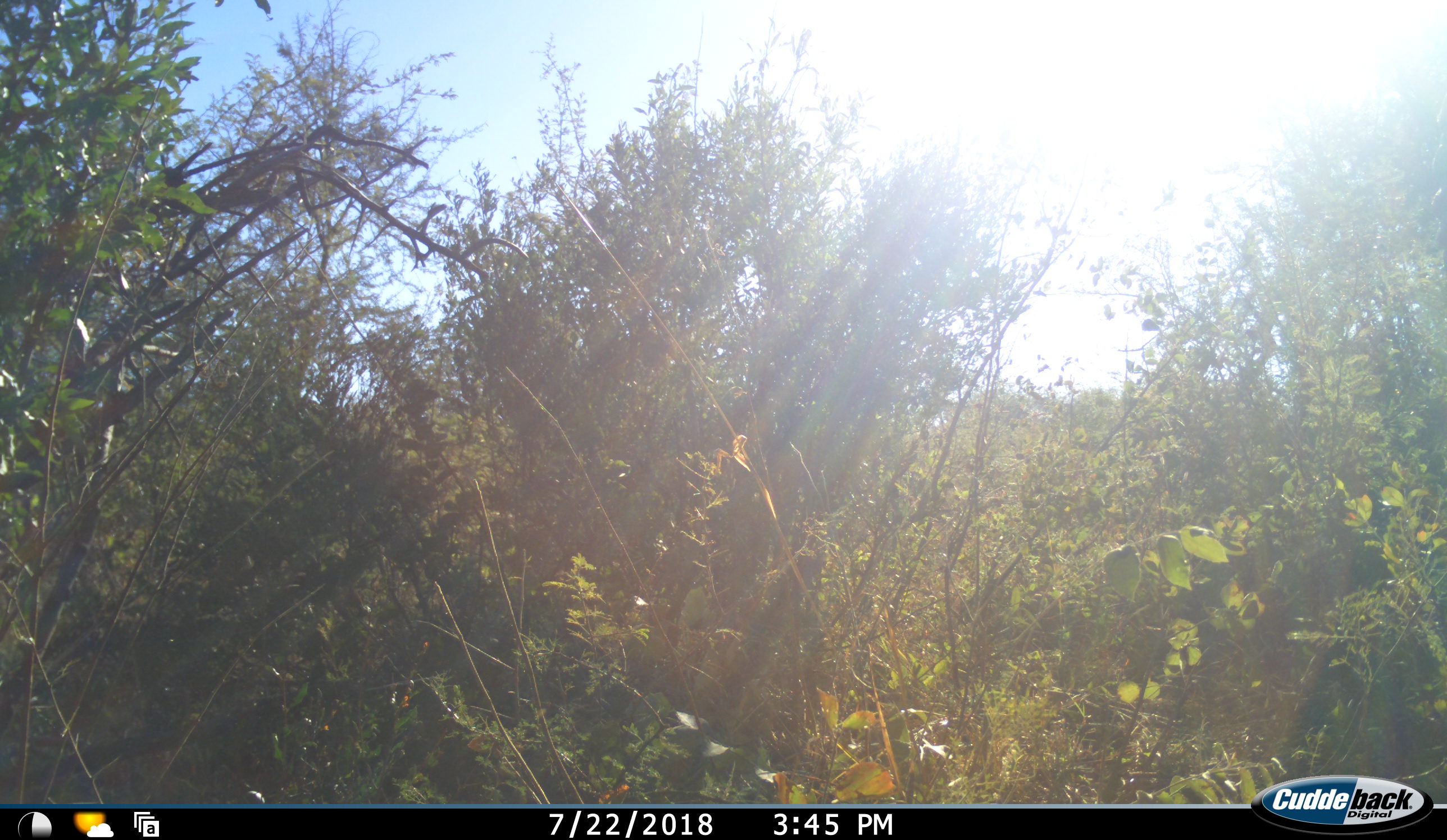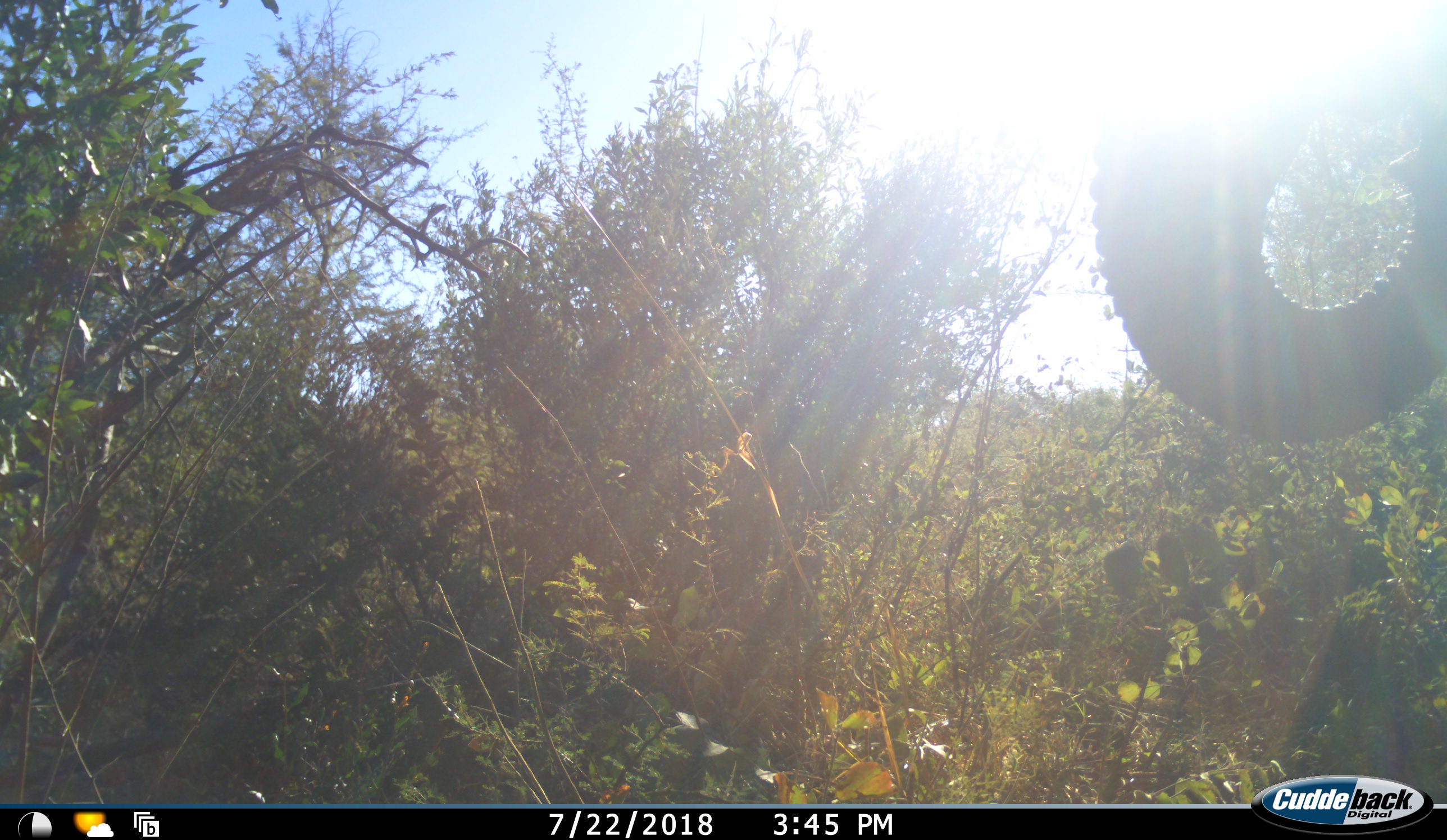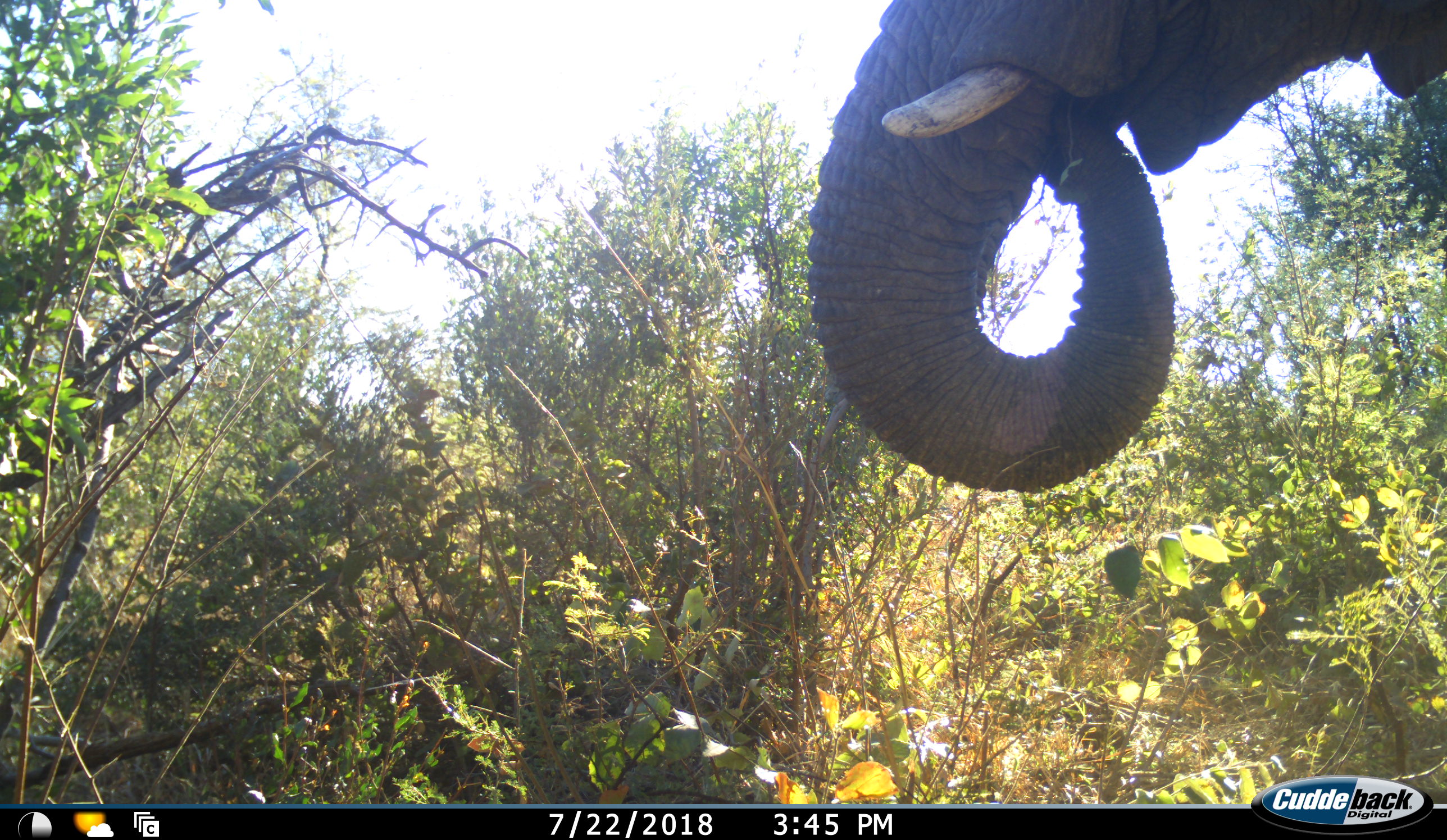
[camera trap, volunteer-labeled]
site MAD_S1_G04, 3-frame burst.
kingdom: Animalia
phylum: Chordata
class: Mammalia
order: Proboscidea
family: Elephantidae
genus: Loxodonta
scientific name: Loxodonta africana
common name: african bush elephant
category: elephant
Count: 1.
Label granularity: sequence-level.